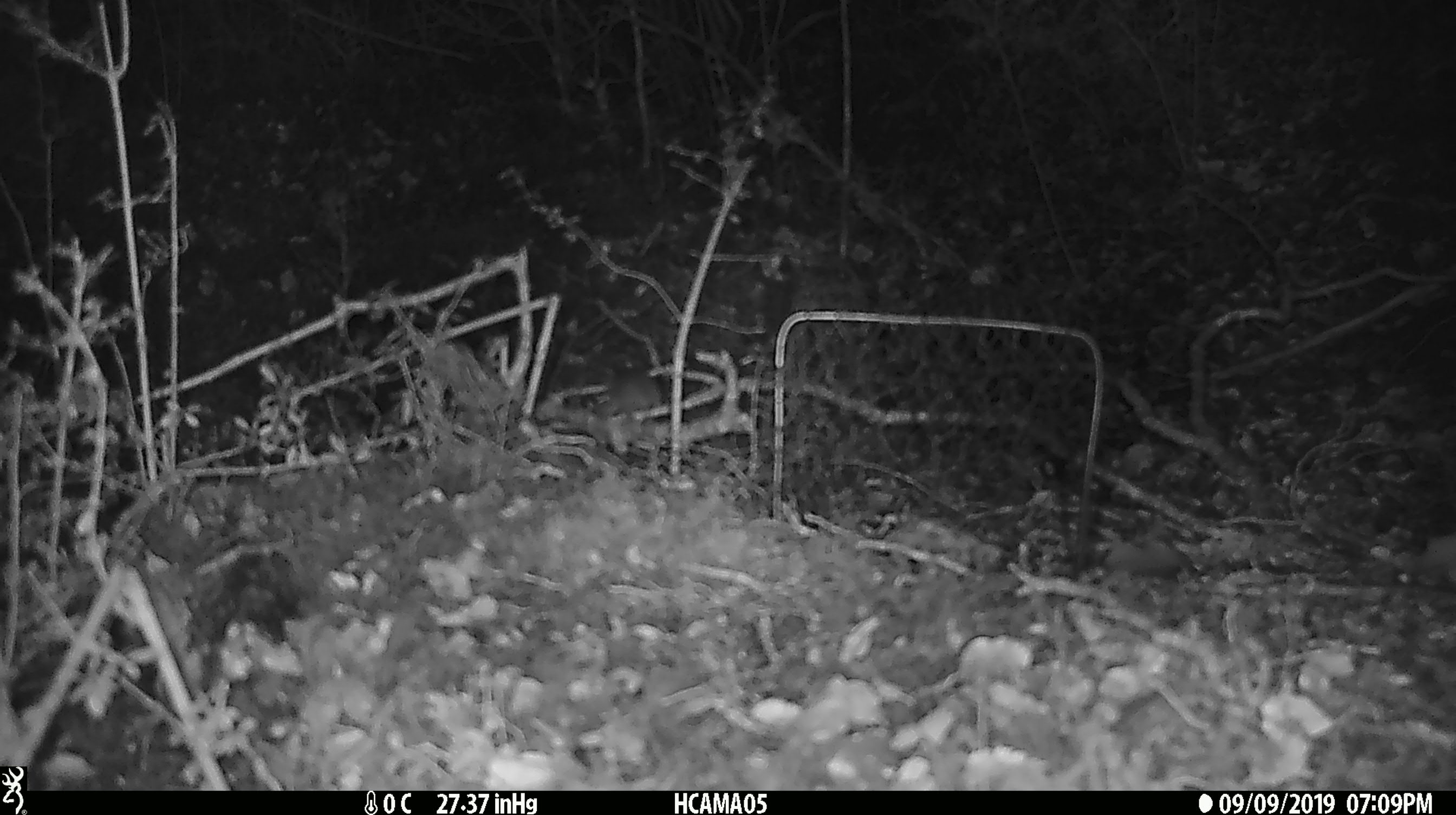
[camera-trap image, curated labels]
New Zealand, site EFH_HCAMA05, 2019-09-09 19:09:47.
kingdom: Animalia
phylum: Chordata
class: Mammalia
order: Rodentia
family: Muridae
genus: Mus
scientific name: Mus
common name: mouse